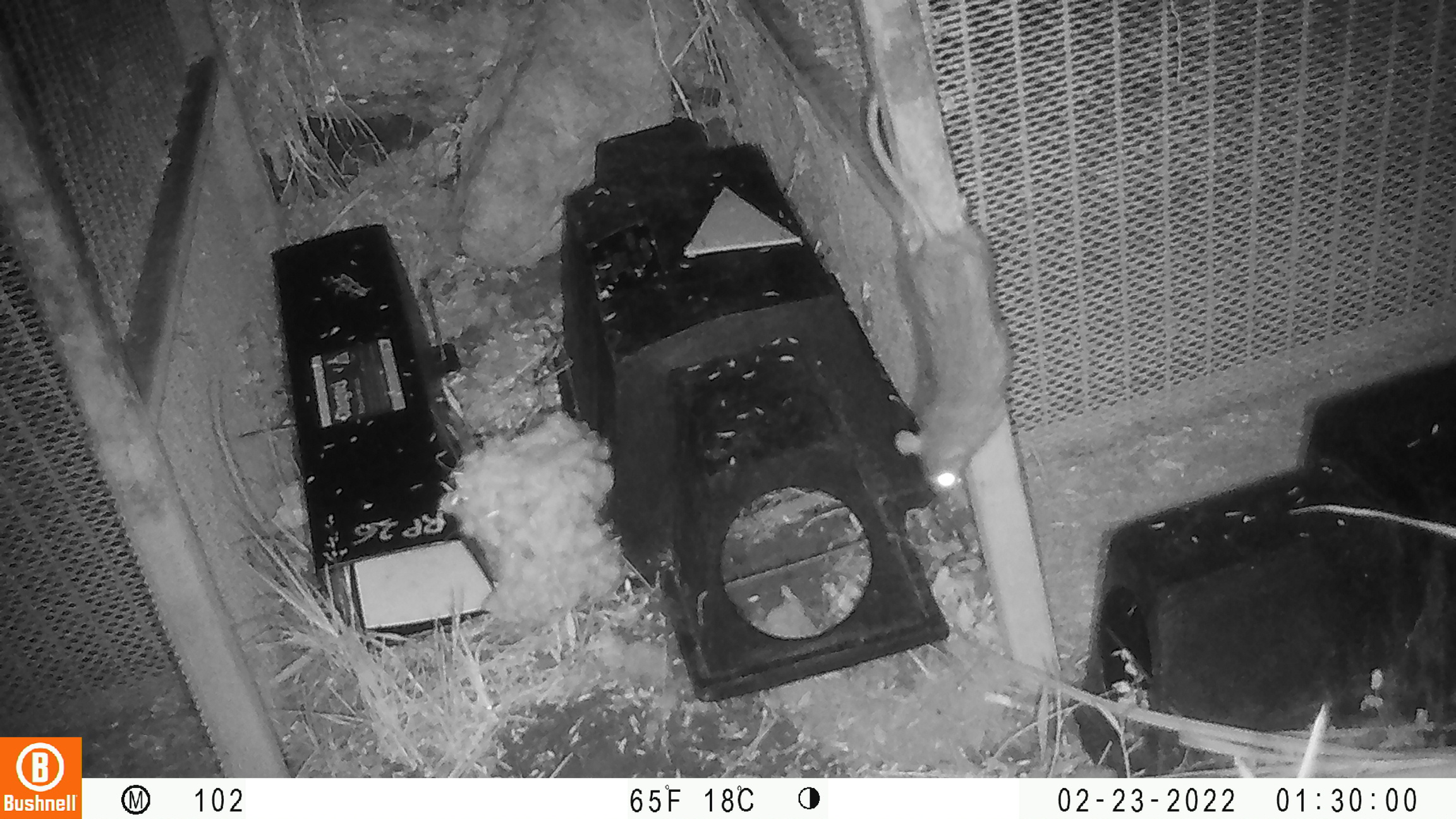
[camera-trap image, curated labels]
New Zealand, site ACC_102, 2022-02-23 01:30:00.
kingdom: Animalia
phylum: Chordata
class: Mammalia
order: Rodentia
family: Muridae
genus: Rattus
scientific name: Rattus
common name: rat